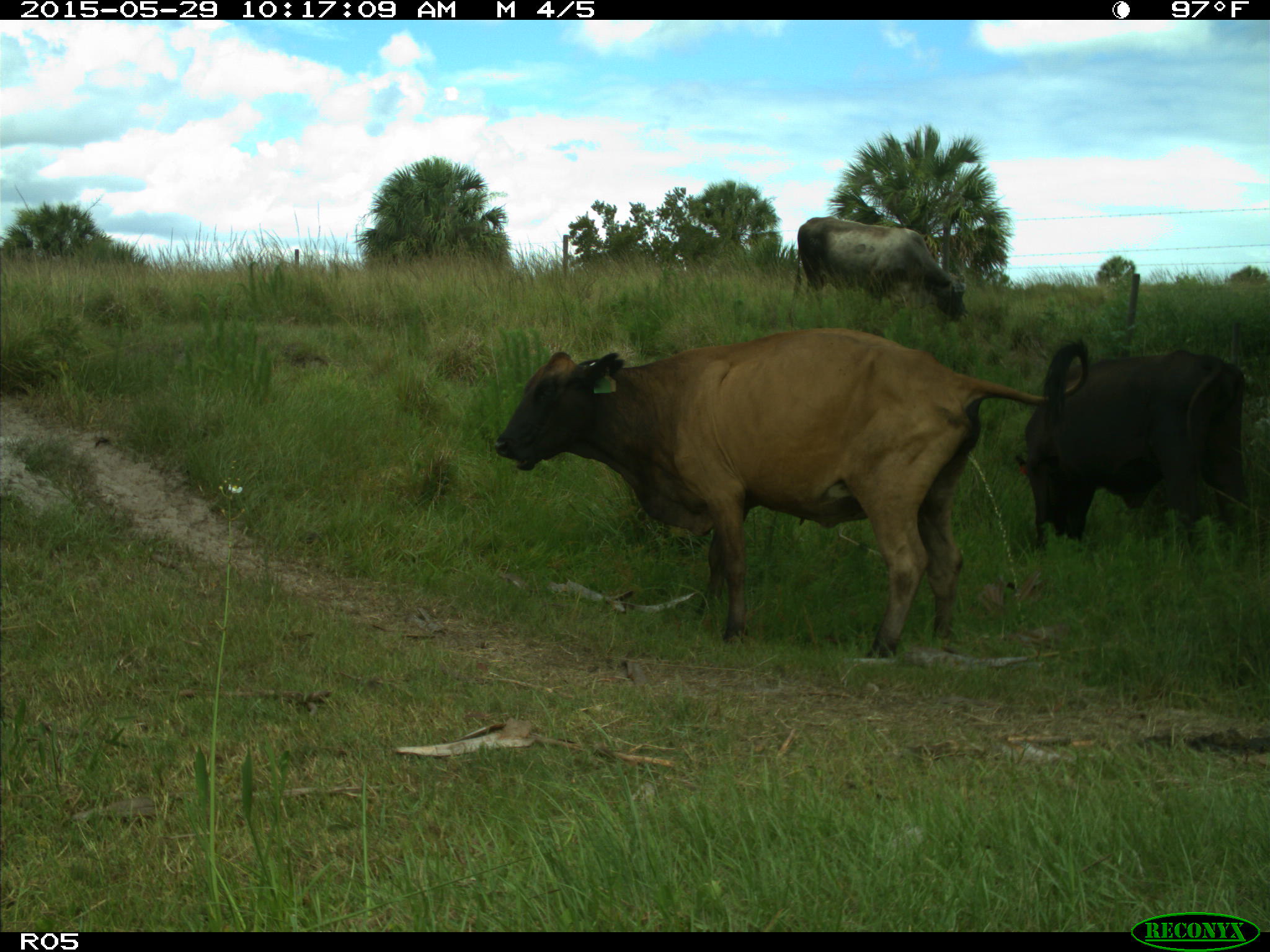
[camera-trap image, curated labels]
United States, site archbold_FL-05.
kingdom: Animalia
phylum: Chordata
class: Mammalia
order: Artiodactyla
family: Bovidae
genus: Bos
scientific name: Bos taurus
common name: domestic cow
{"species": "Bos taurus (domestic cow)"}